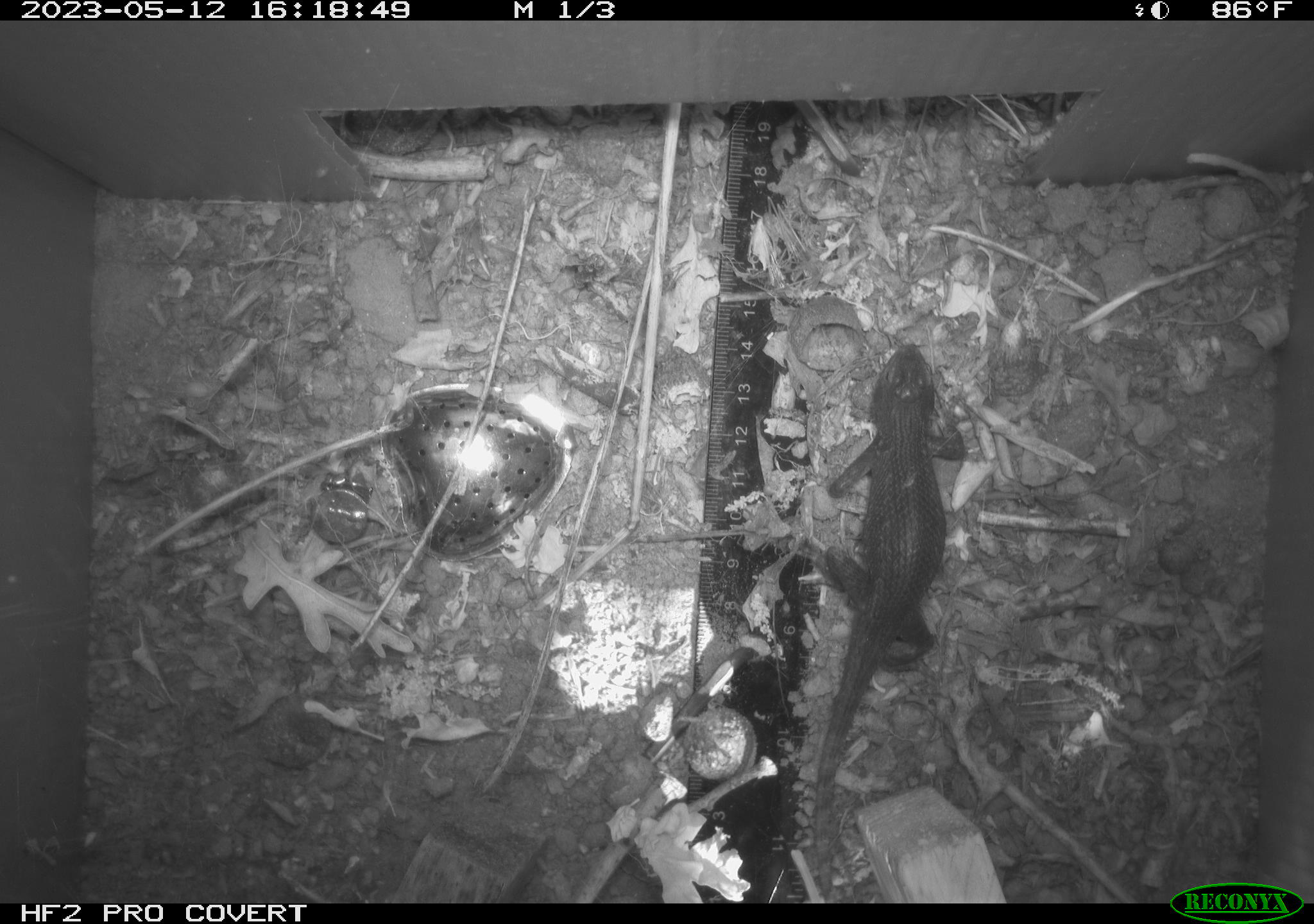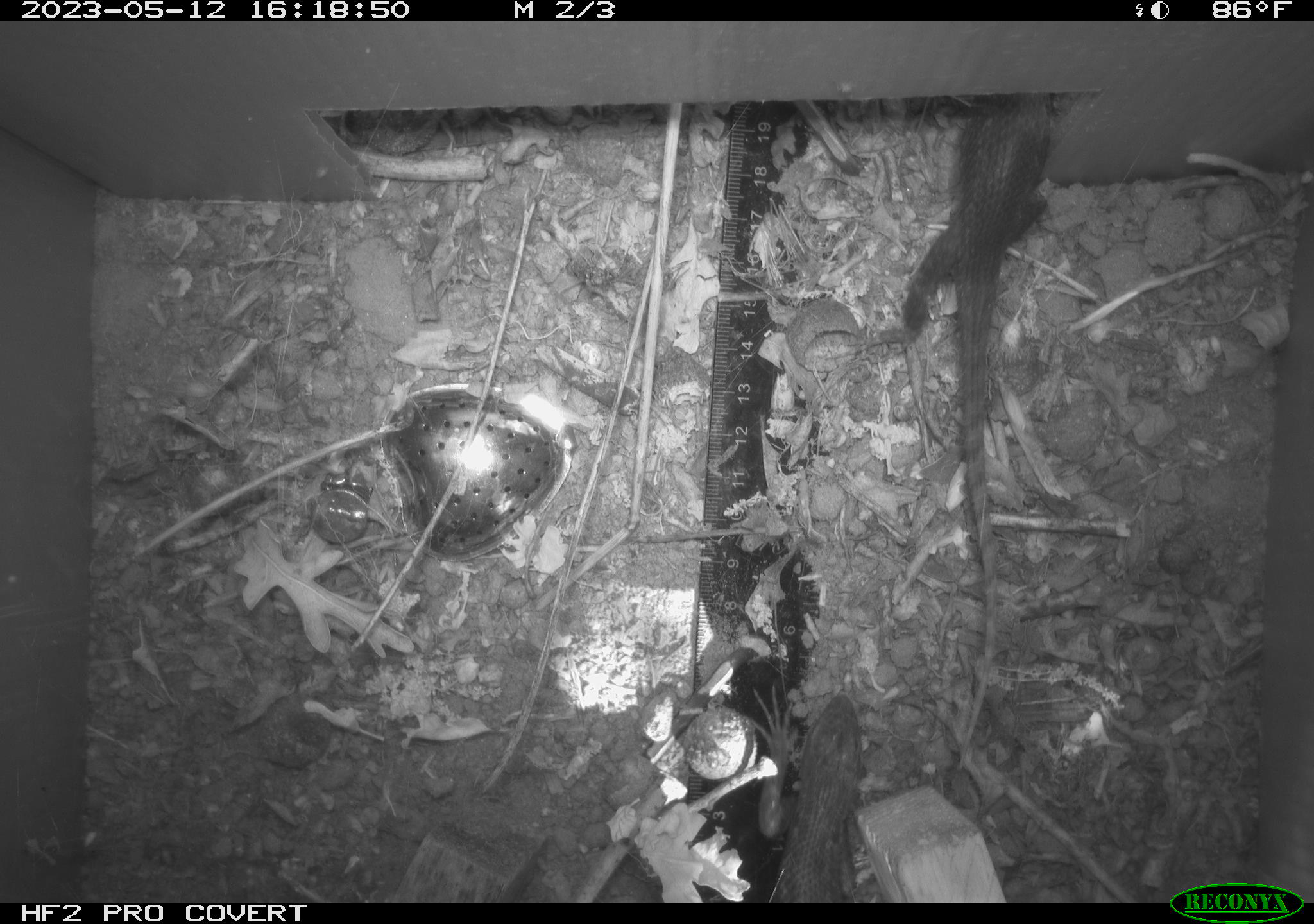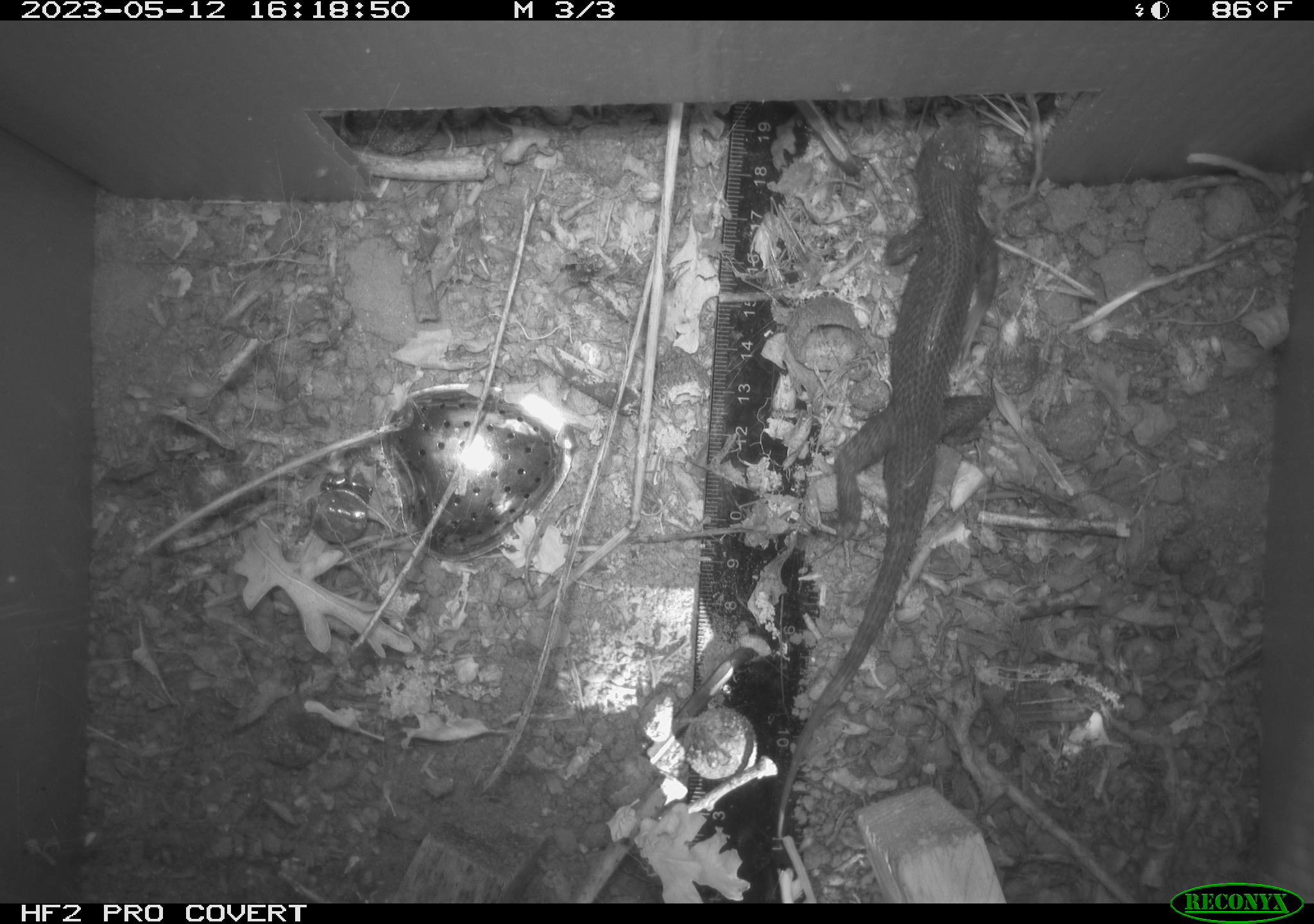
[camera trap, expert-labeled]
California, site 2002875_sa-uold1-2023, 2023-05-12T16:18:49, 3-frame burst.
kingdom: Animalia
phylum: Chordata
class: Reptilia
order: Squamata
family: Phrynosomatidae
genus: Sceloporus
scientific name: Sceloporus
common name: spiny lizards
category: sceloporus species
Sceloporus species (spiny lizards) (Sceloporus).